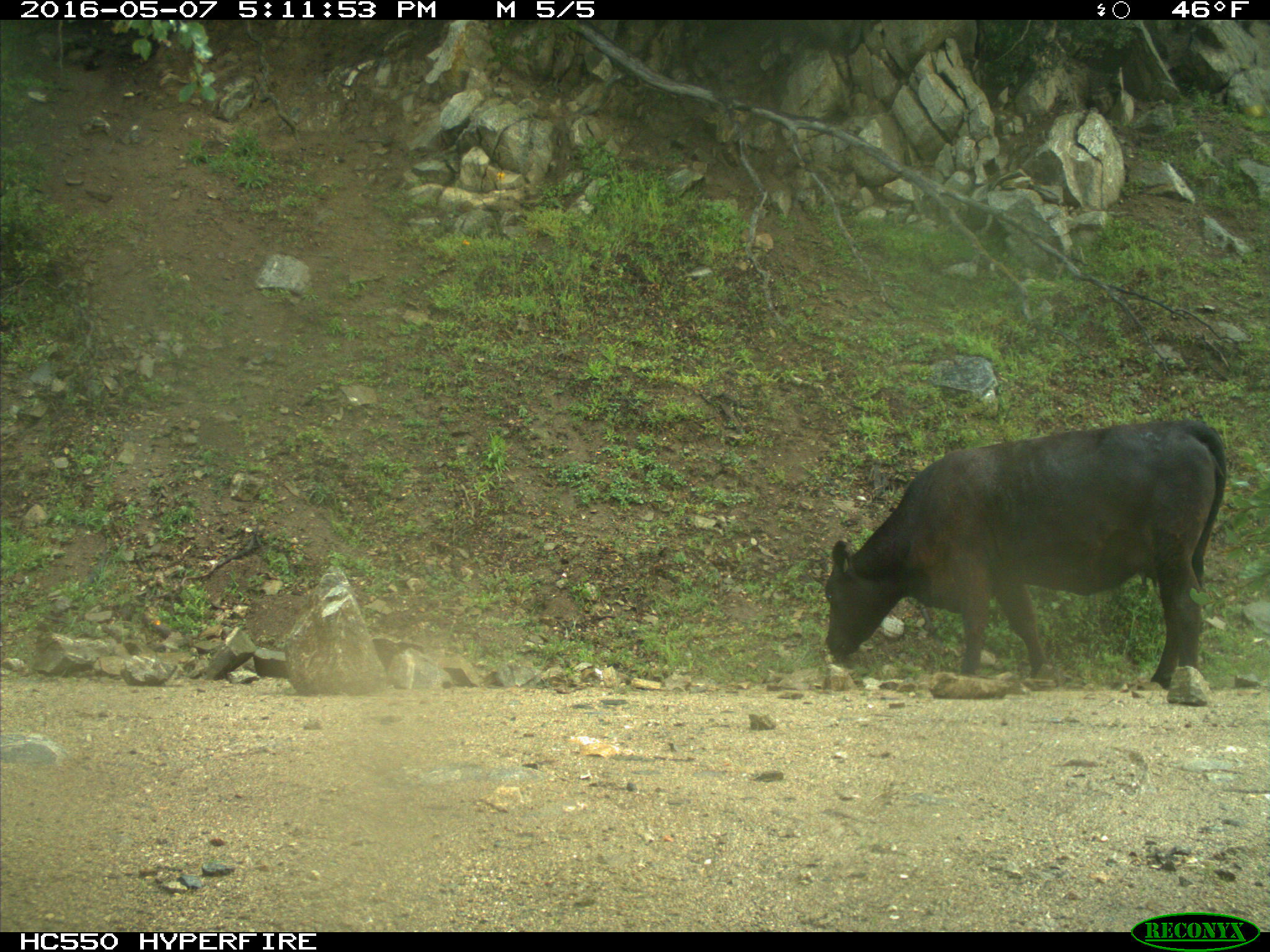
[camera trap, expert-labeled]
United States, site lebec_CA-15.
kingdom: Animalia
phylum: Chordata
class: Mammalia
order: Artiodactyla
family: Bovidae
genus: Bos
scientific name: Bos taurus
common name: domestic cow